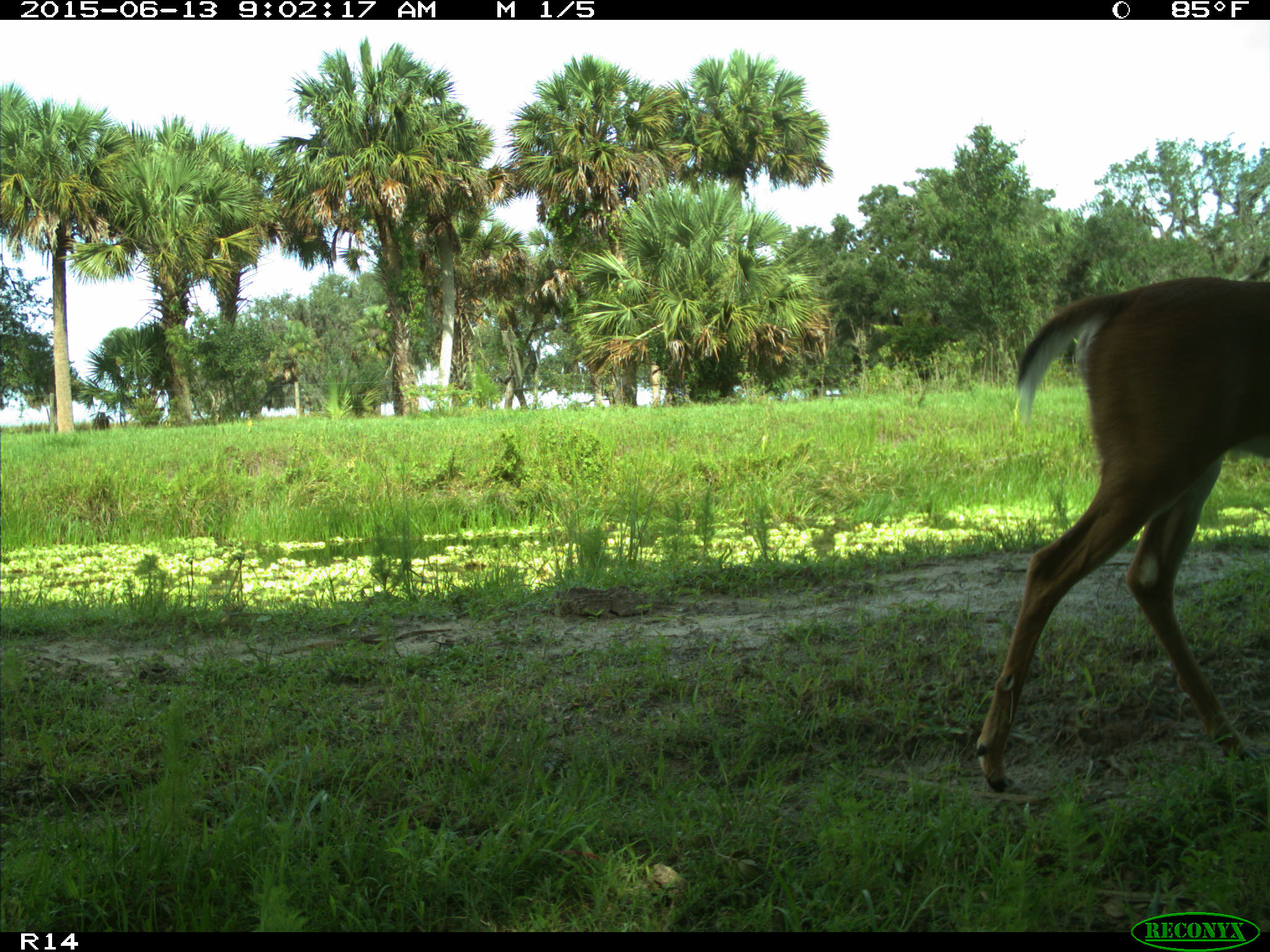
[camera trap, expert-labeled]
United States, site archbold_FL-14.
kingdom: Animalia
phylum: Chordata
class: Mammalia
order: Artiodactyla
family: Cervidae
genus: Odocoileus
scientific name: Odocoileus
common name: deer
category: unidentified deer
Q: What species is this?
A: Unidentified deer (deer) (Odocoileus).